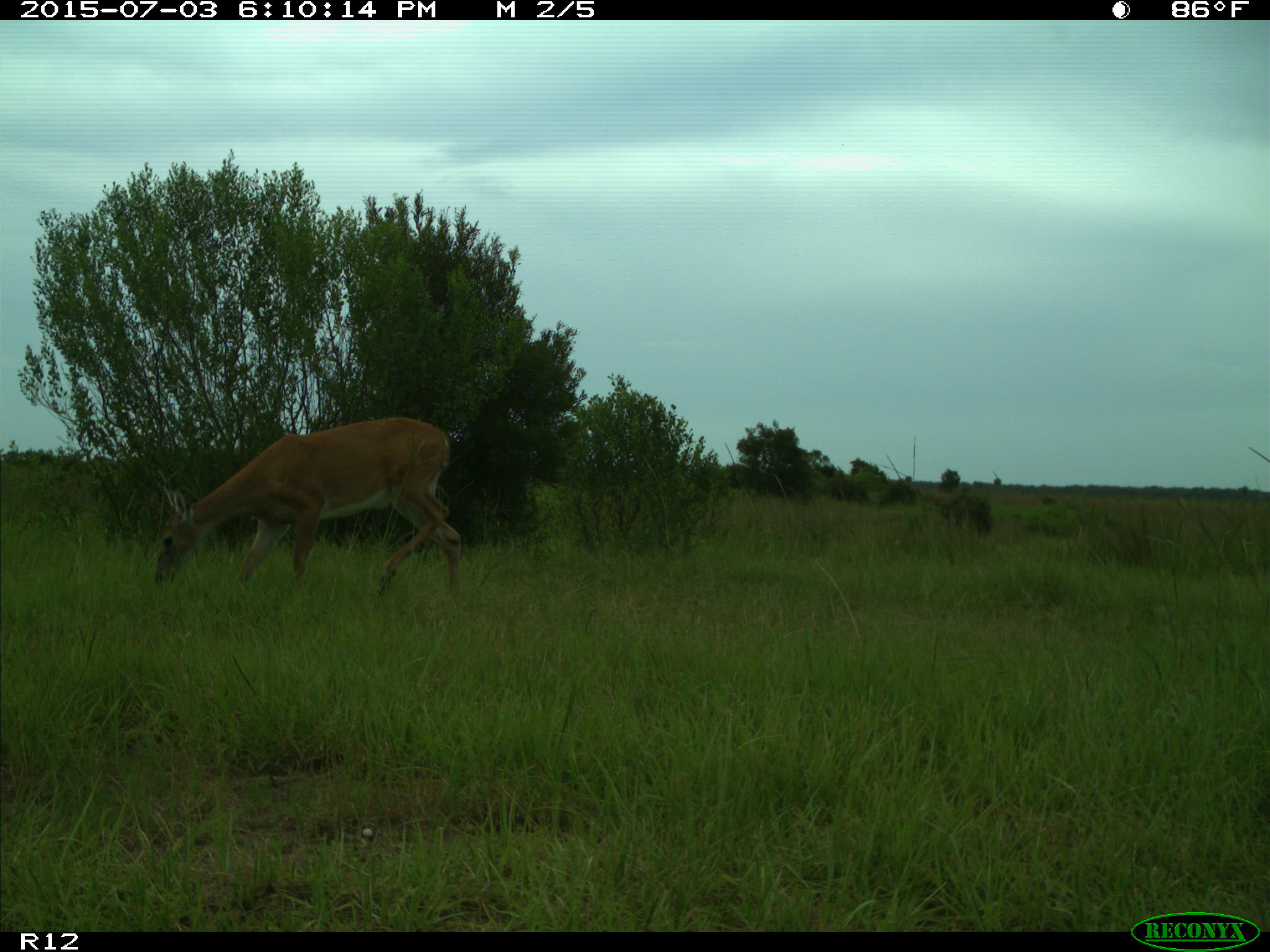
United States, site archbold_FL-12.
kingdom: Animalia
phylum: Chordata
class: Mammalia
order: Artiodactyla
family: Cervidae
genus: Odocoileus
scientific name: Odocoileus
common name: deer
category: unidentified deer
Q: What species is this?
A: Unidentified deer (deer) (Odocoileus).